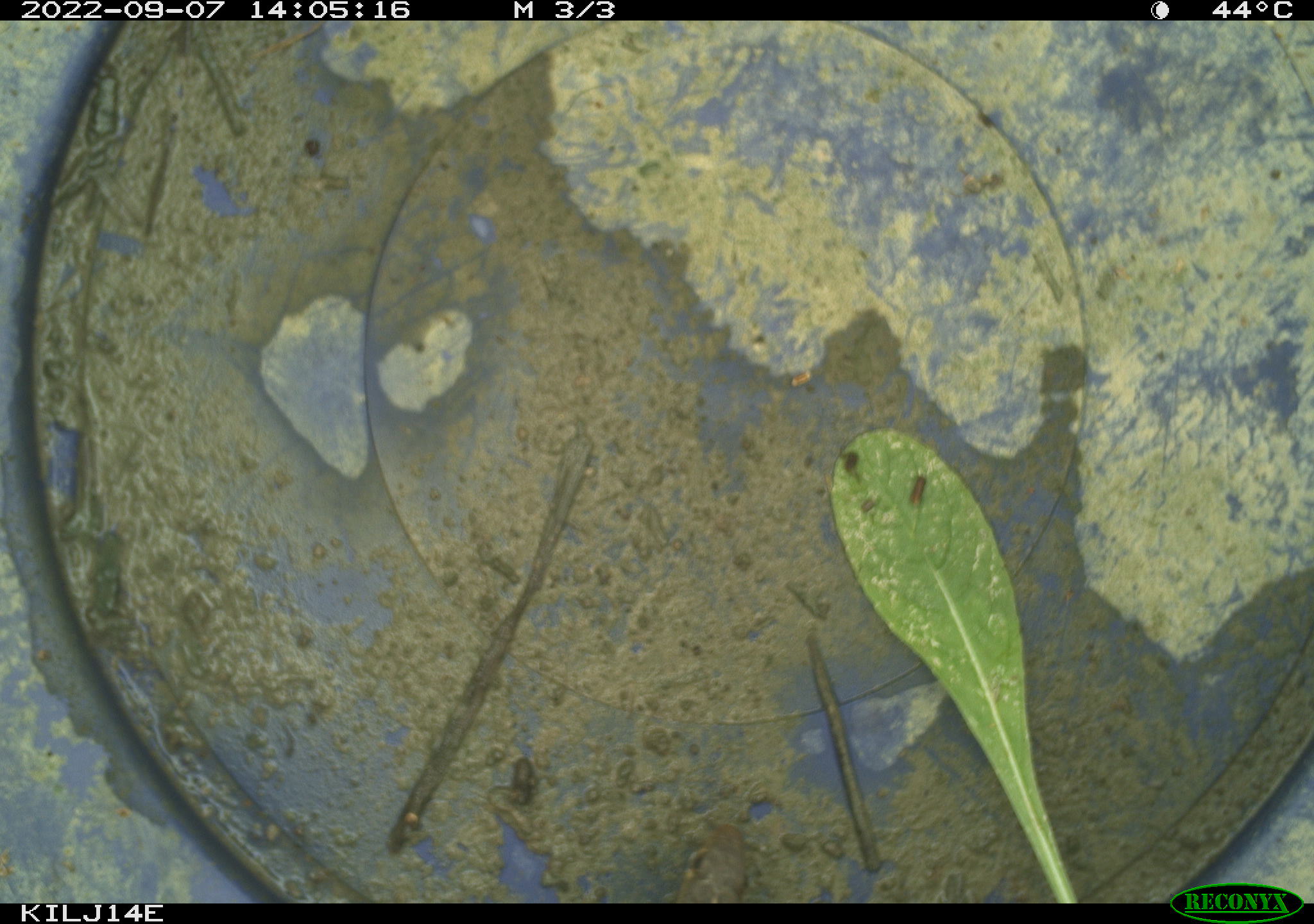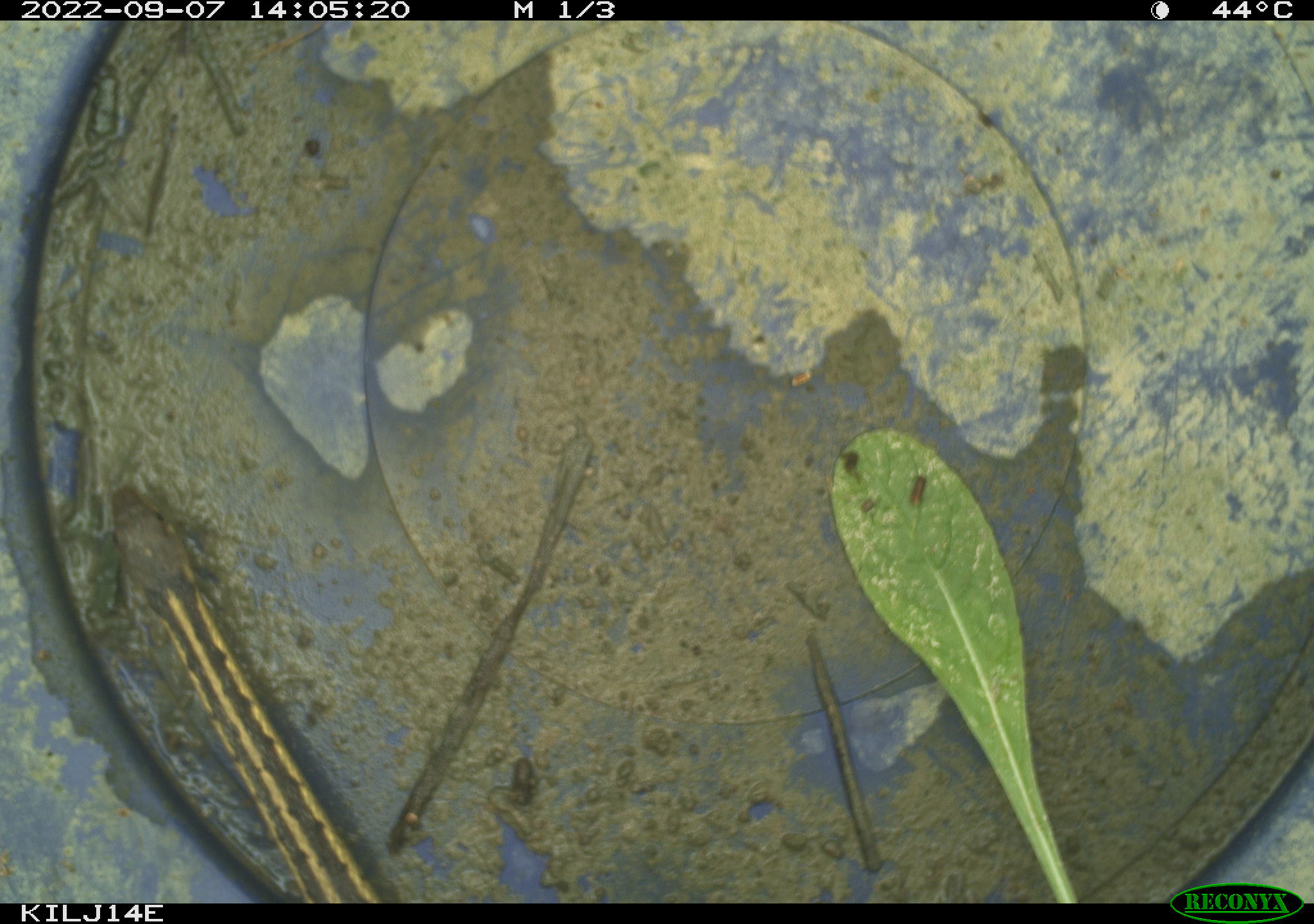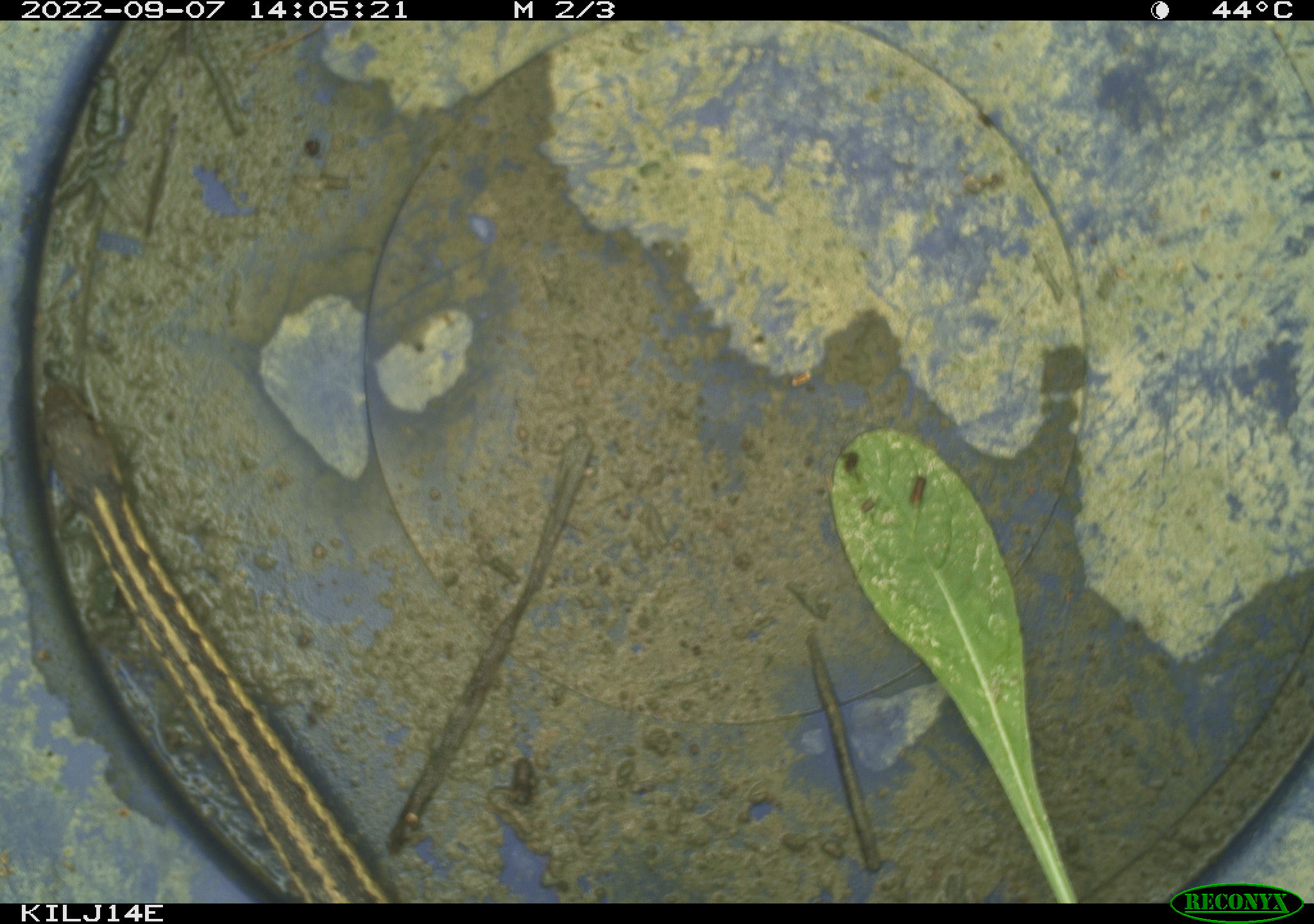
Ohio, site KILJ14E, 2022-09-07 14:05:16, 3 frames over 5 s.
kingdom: Animalia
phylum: Chordata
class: Reptilia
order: Squamata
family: Colubridae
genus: Thamnophis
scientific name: Thamnophis sirtalis sirtalis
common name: eastern gartersnake